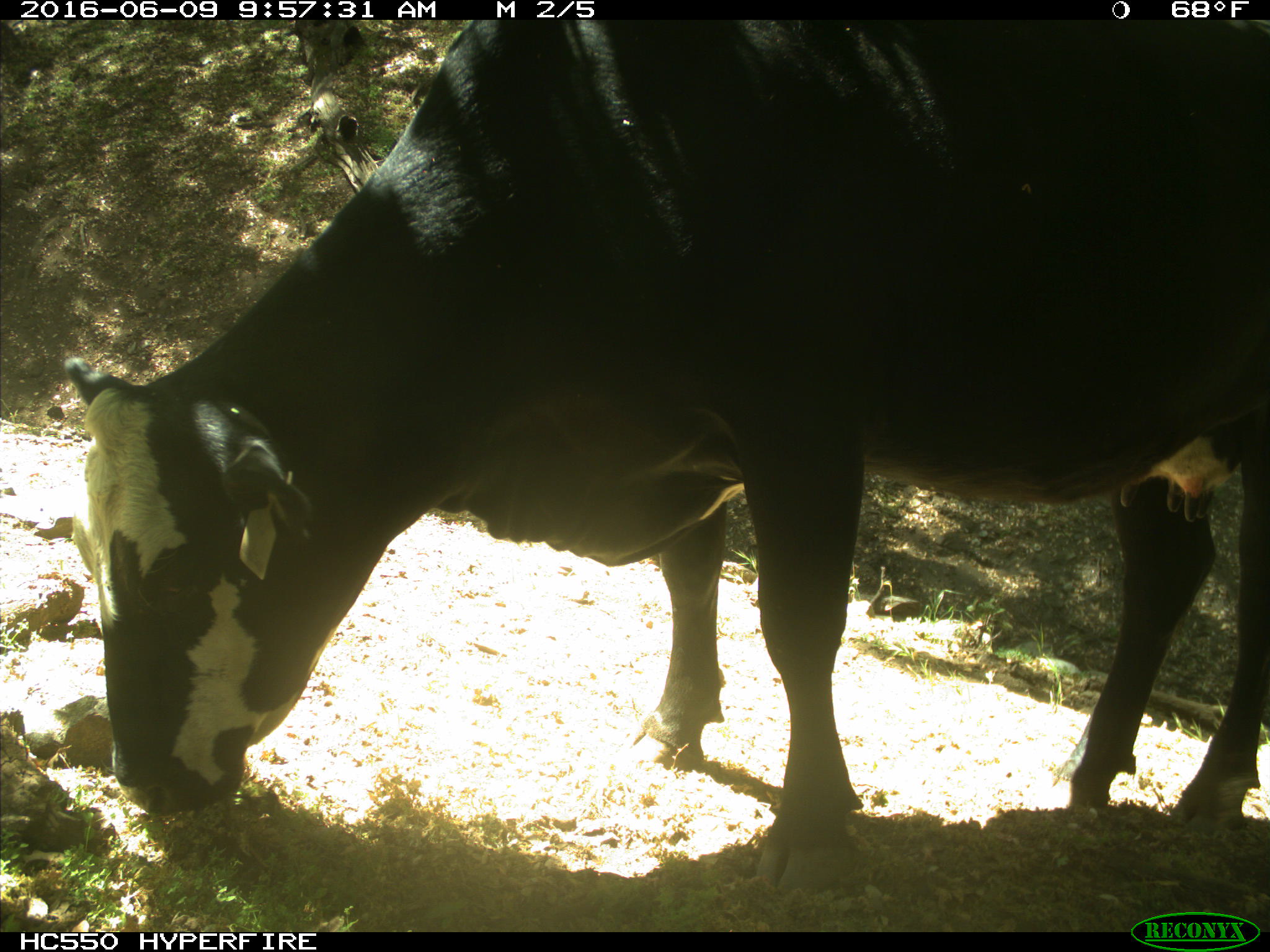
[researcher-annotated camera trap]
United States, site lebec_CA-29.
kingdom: Animalia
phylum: Chordata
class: Mammalia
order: Artiodactyla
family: Bovidae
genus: Bos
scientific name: Bos taurus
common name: domestic cow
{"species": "Bos taurus (domestic cow)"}